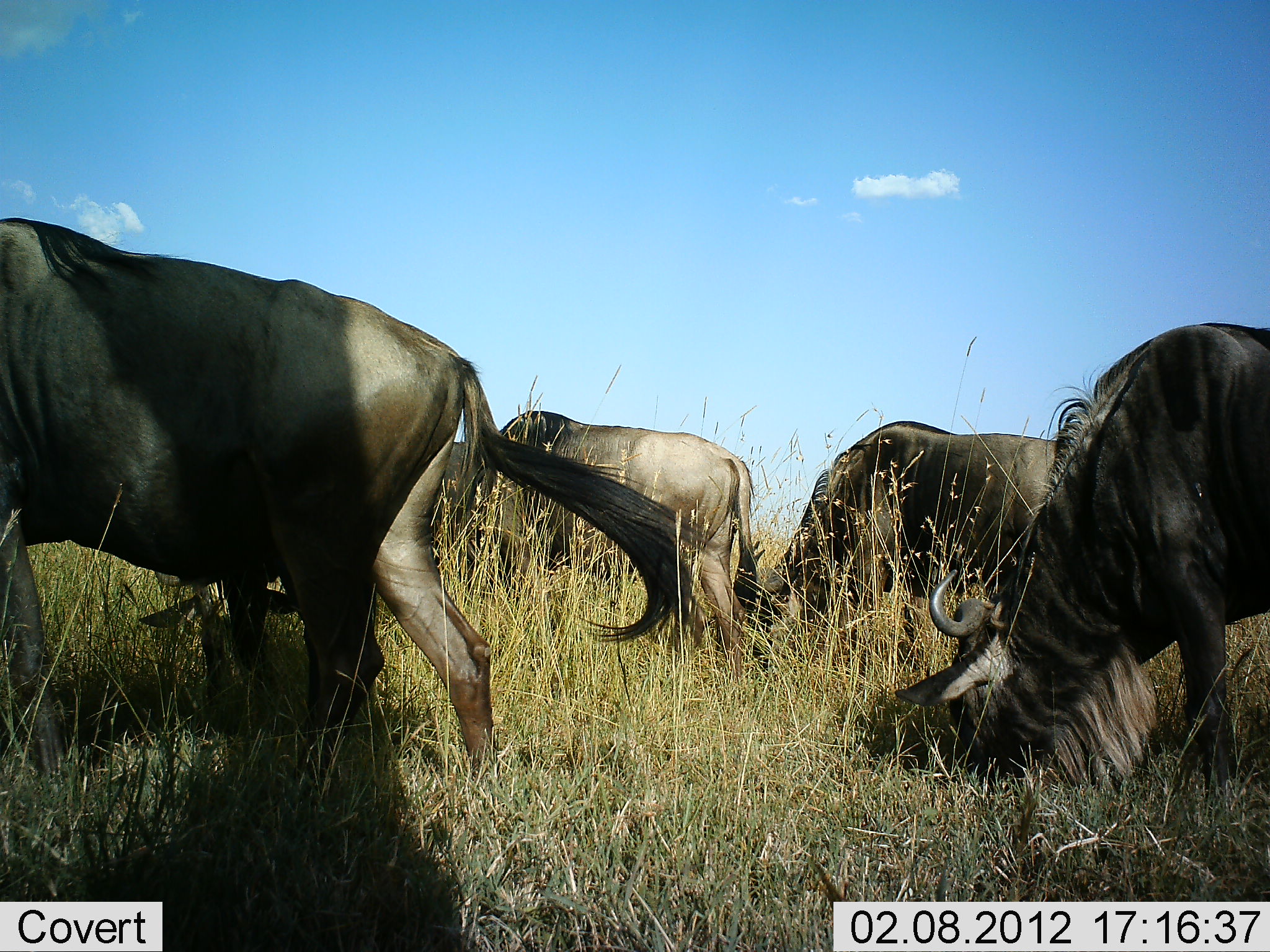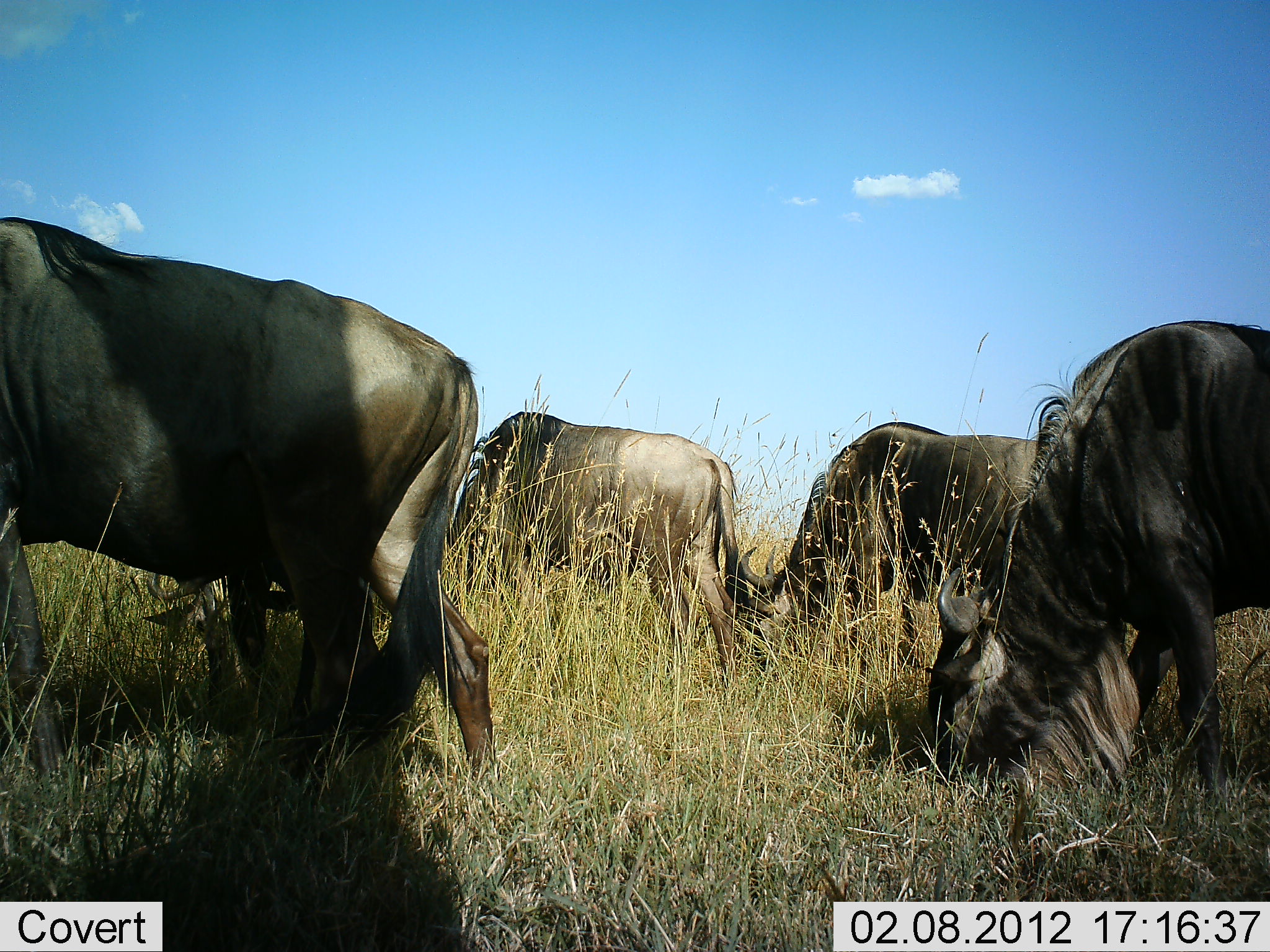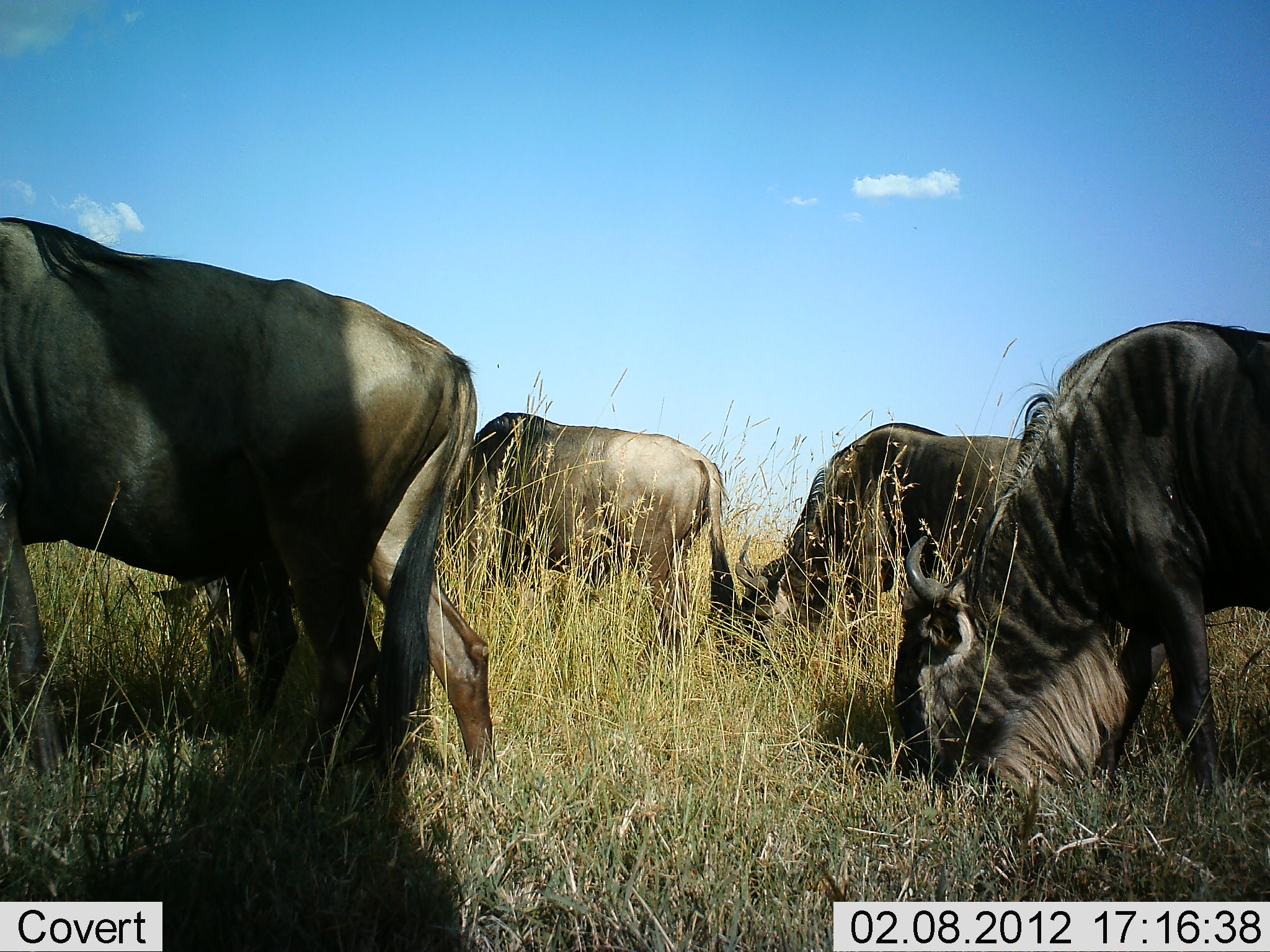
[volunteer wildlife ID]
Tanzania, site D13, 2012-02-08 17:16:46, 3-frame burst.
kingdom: Animalia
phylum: Chordata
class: Mammalia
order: Artiodactyla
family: Bovidae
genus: Connochaetes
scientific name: Connochaetes taurinus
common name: blue wildebeest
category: wildebeest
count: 5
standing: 44%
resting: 0%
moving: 0%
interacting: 0%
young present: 0%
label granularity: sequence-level